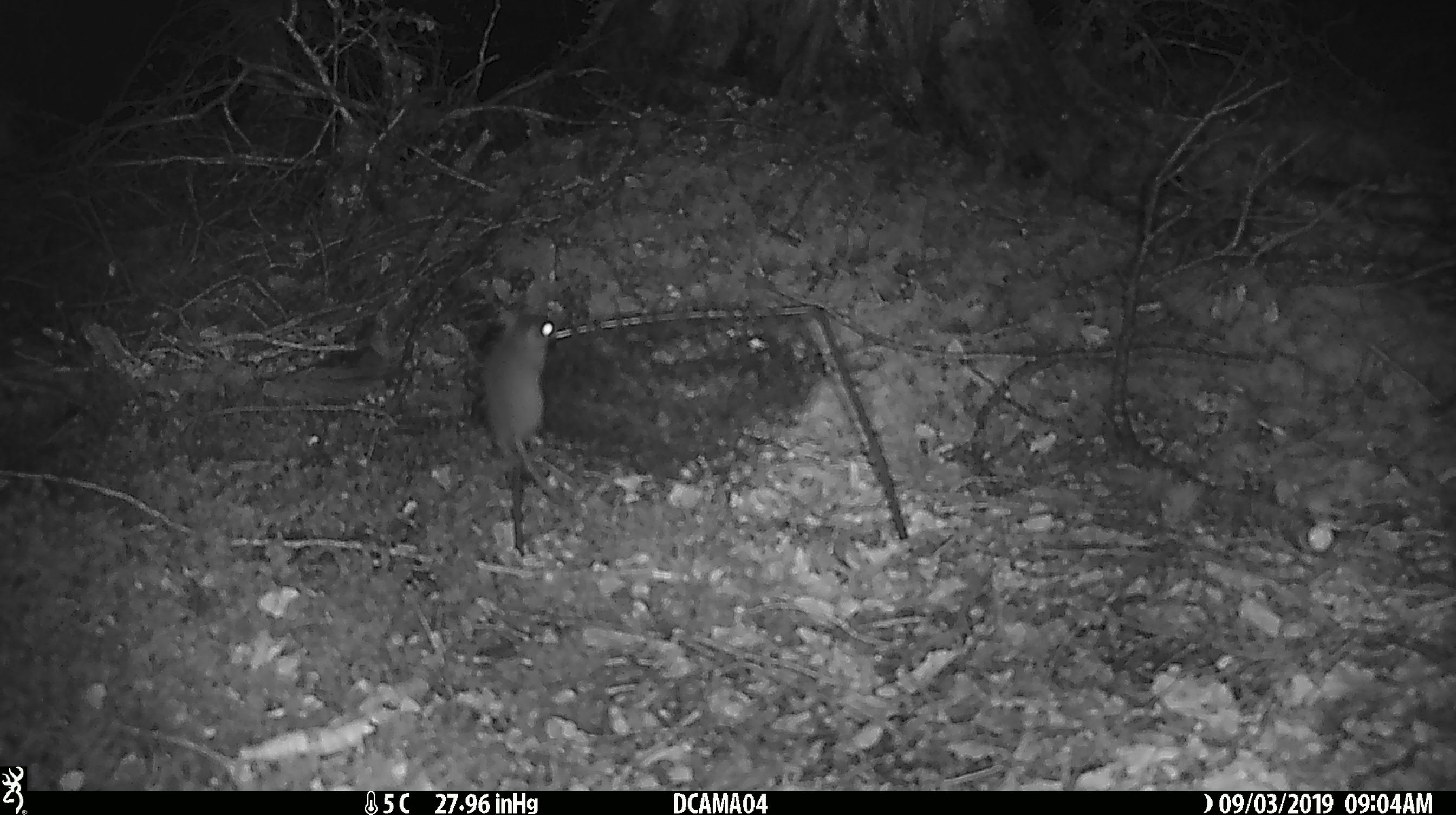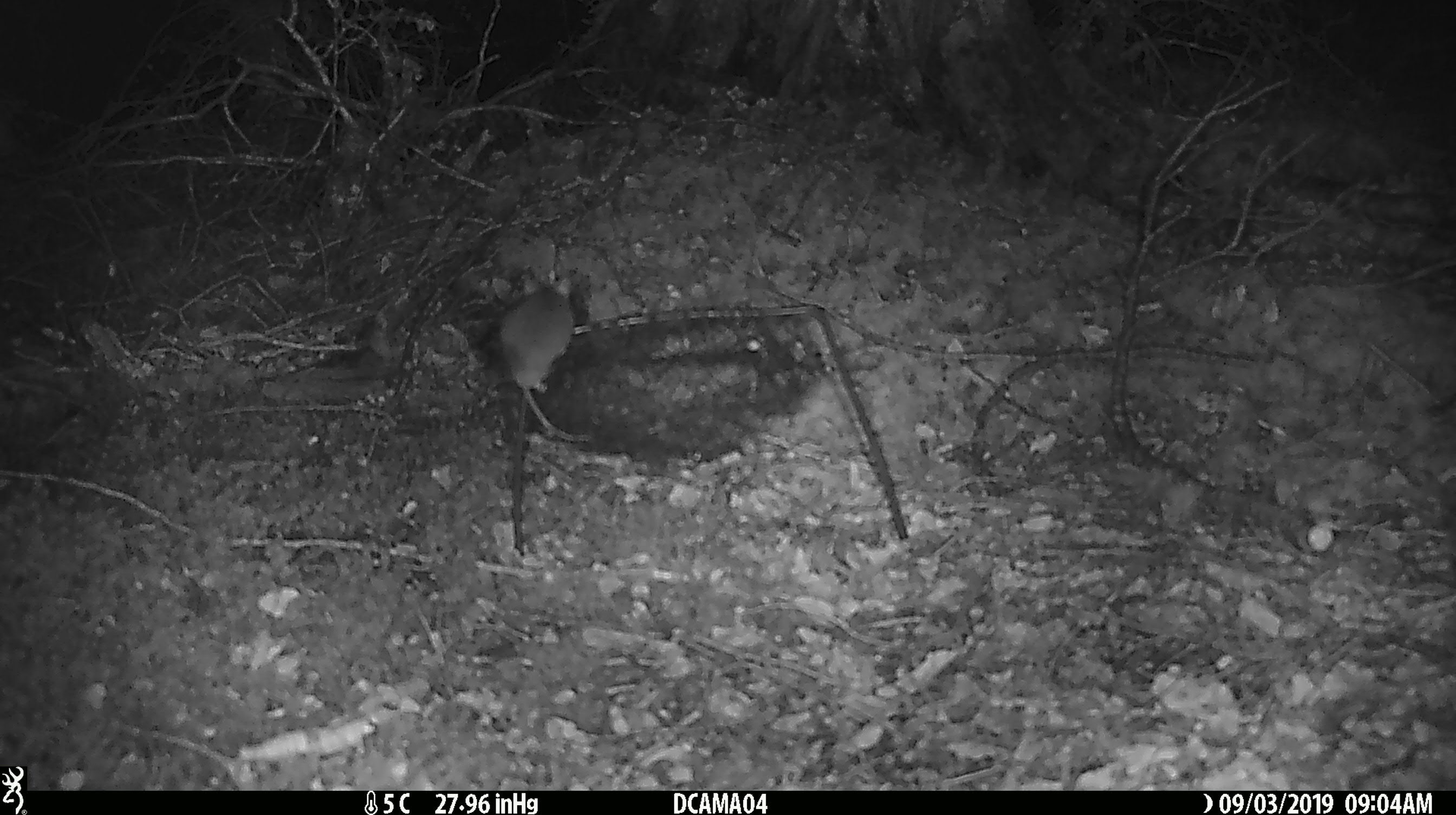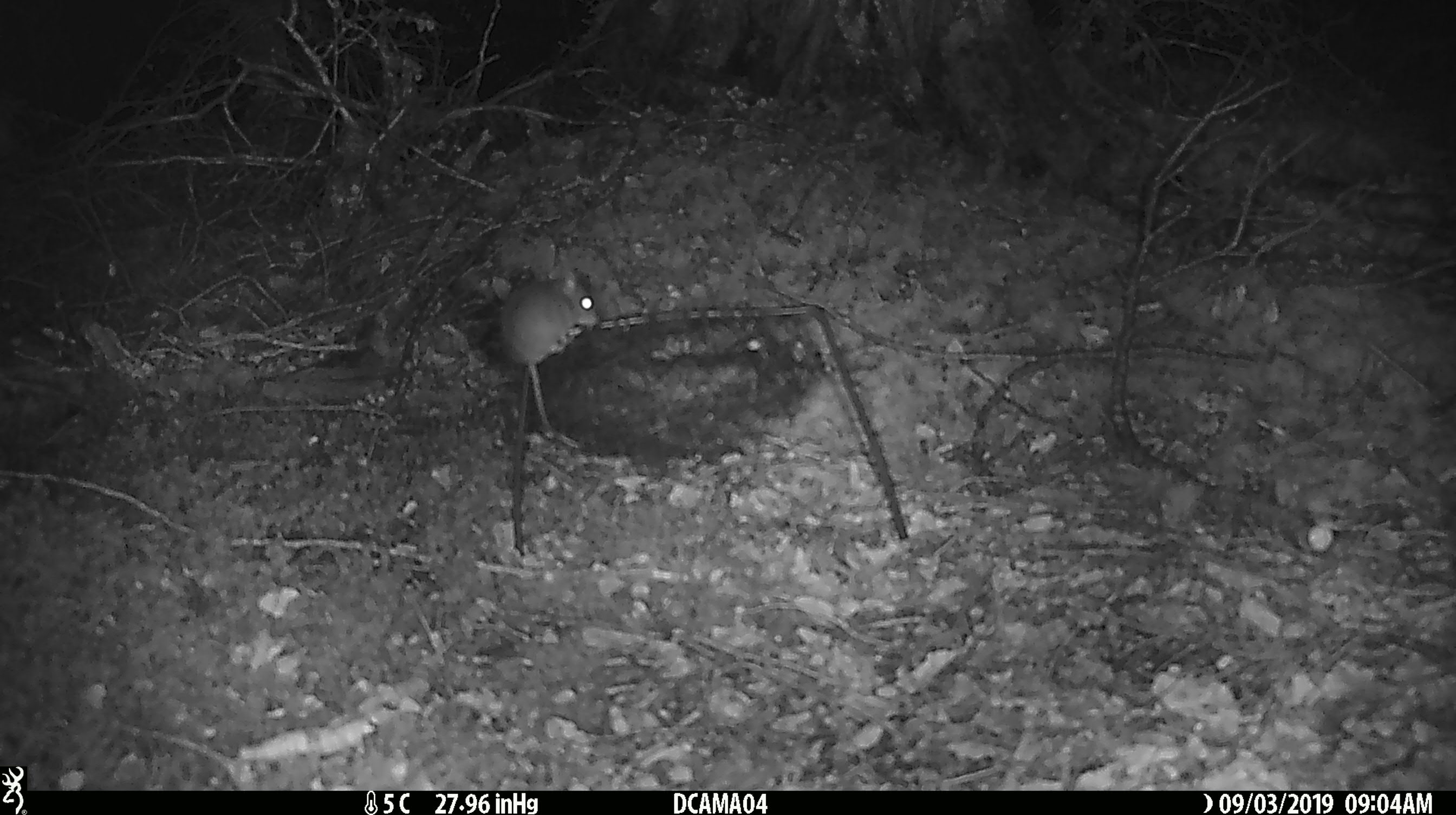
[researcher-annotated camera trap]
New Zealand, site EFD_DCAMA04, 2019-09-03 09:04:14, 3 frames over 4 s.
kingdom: Animalia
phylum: Chordata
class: Mammalia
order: Rodentia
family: Muridae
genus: Mus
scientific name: Mus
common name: mouse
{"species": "mouse (Mus)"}